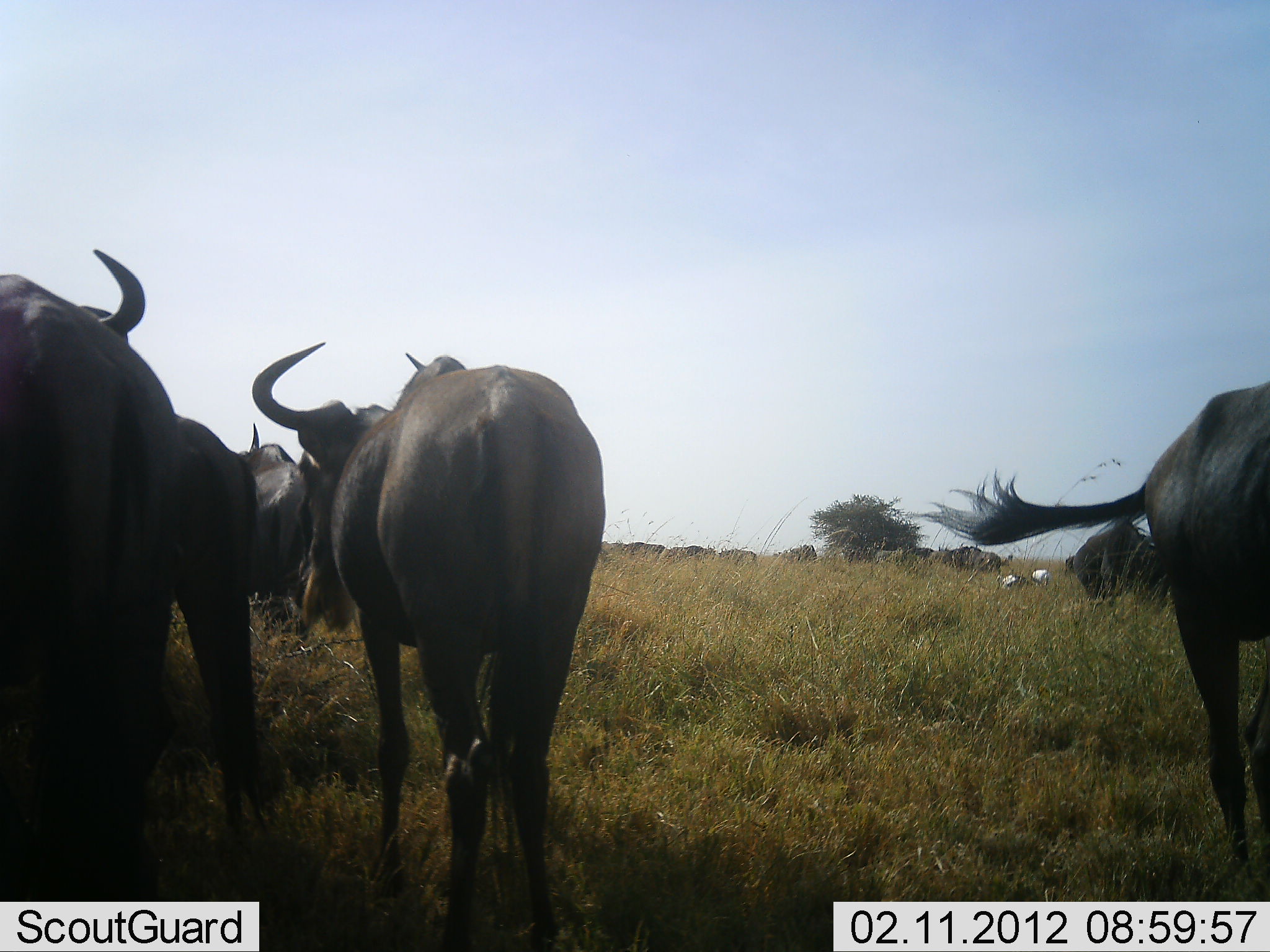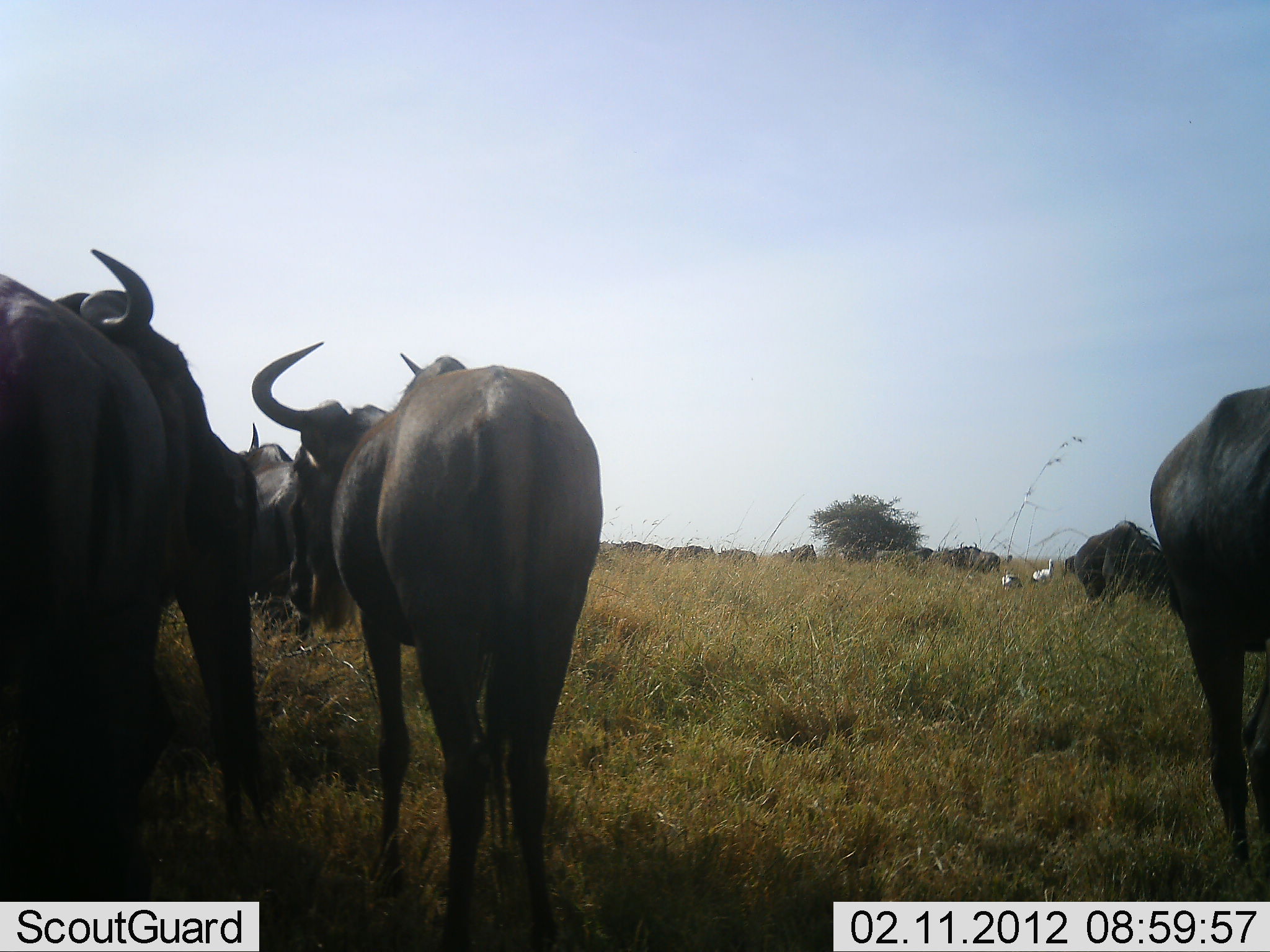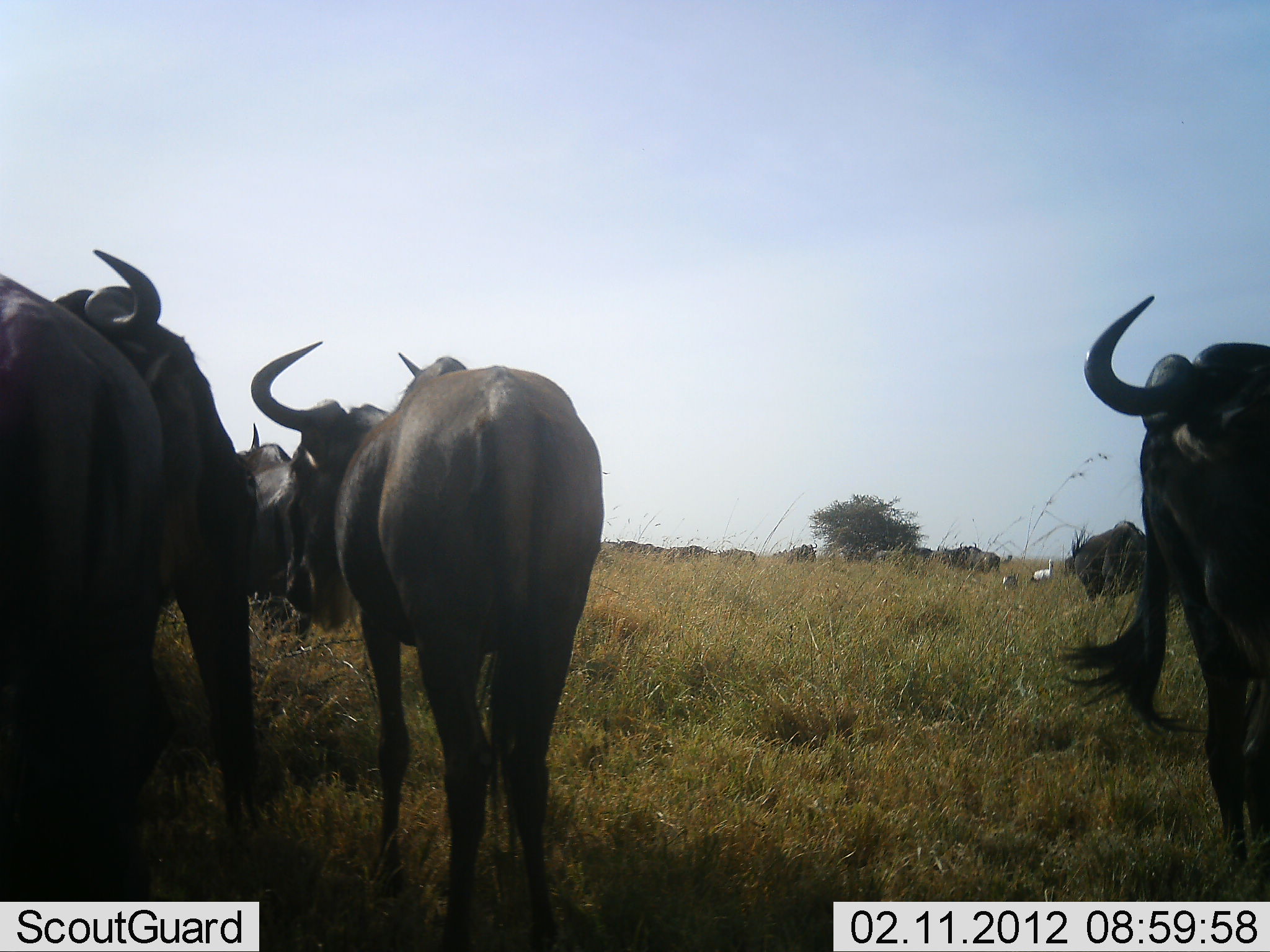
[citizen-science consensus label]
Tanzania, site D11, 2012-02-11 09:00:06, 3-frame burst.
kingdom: Animalia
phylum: Chordata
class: Mammalia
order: Artiodactyla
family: Bovidae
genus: Connochaetes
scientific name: Connochaetes taurinus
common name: blue wildebeest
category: wildebeest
Wildebeest (blue wildebeest) (Connochaetes taurinus), count 11-50. Behavior (volunteer vote fractions): standing 90%, resting 3%, moving 10%, interacting 3%. Young present (vote fraction): 0%. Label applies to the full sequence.